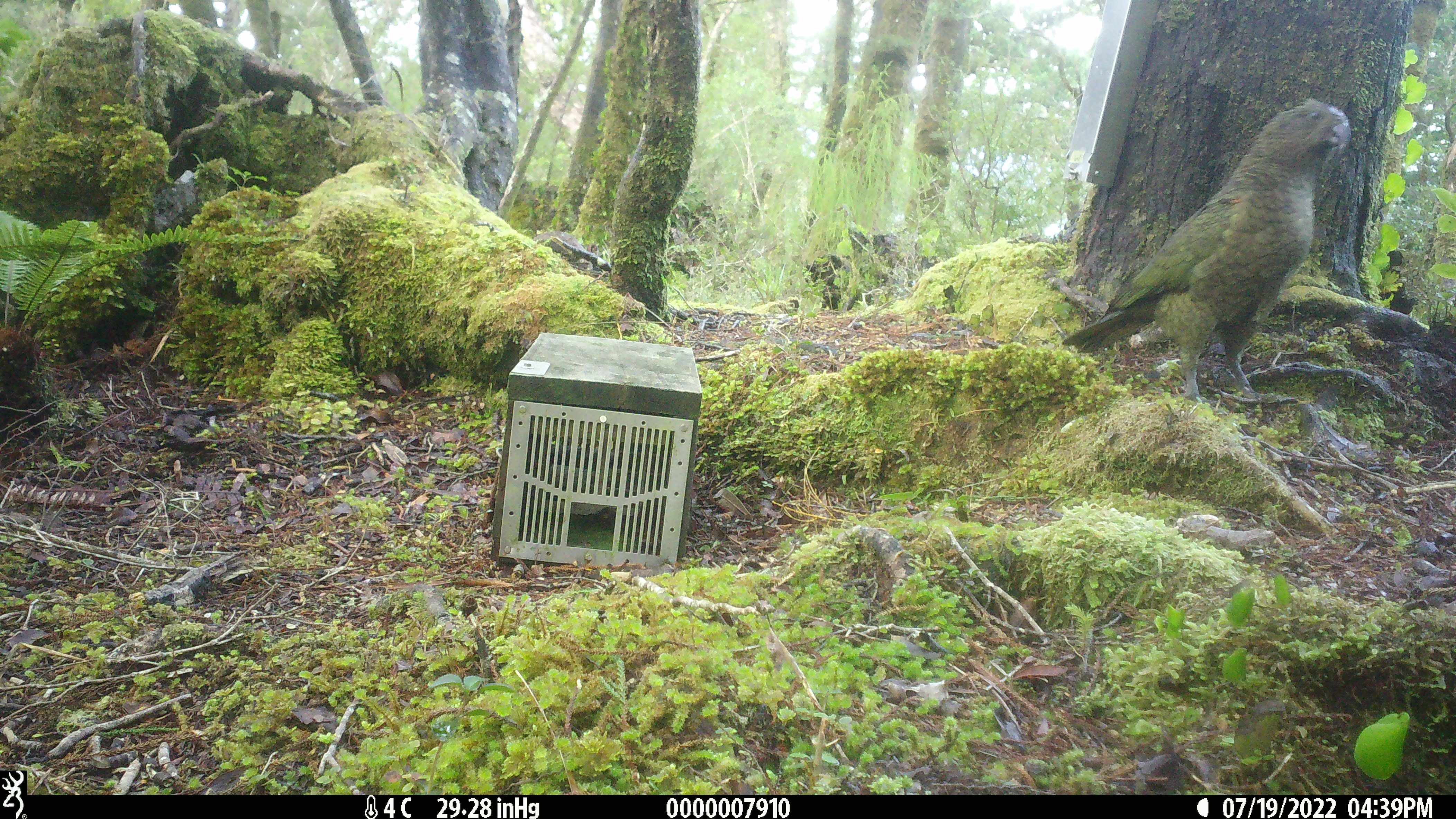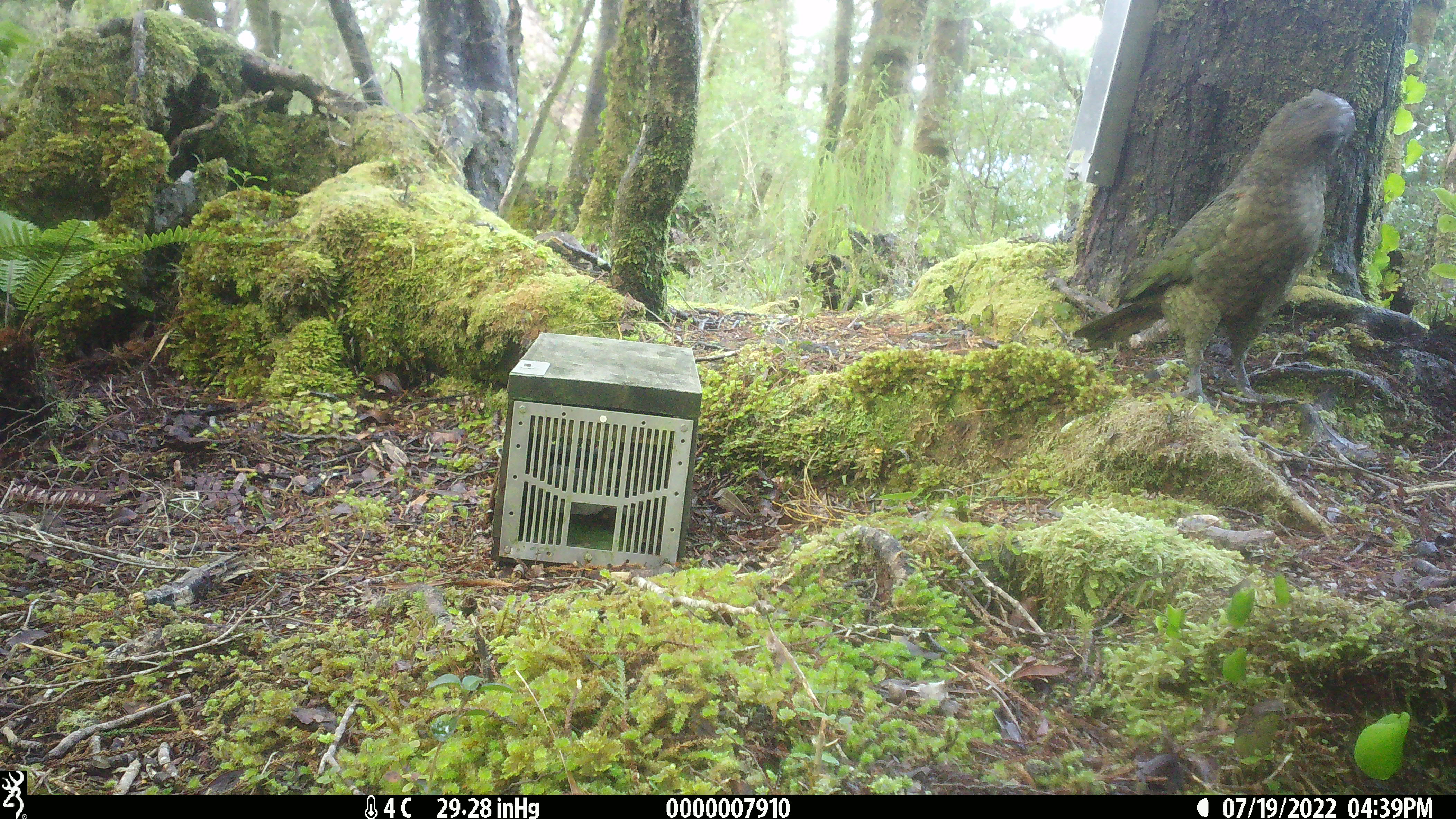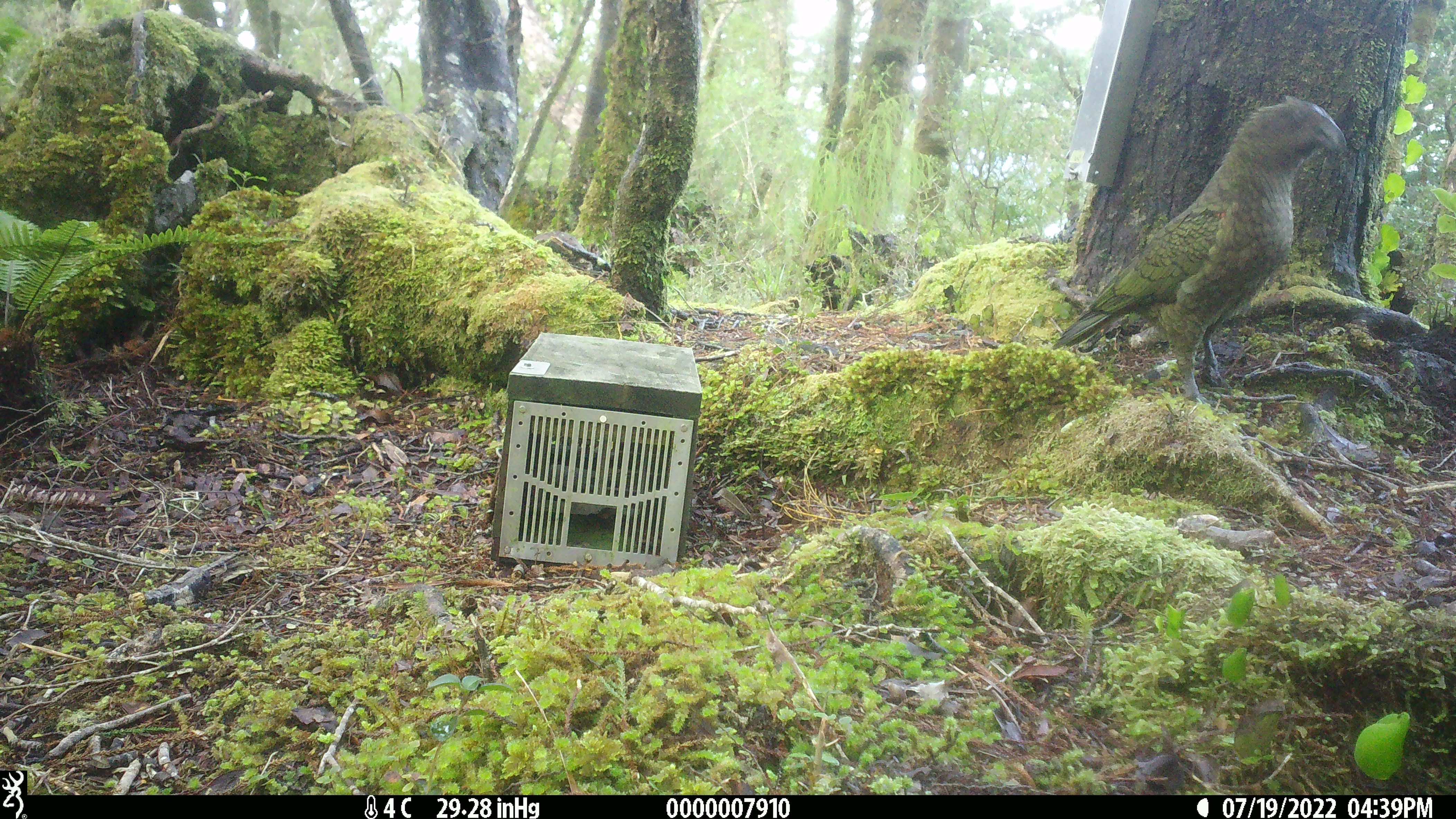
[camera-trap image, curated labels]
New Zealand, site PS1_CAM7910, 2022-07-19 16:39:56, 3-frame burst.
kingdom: Animalia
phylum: Chordata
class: Aves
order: Psittaciformes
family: Strigopidae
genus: Nestor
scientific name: Nestor notabilis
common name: kea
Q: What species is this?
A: Kea (Nestor notabilis).